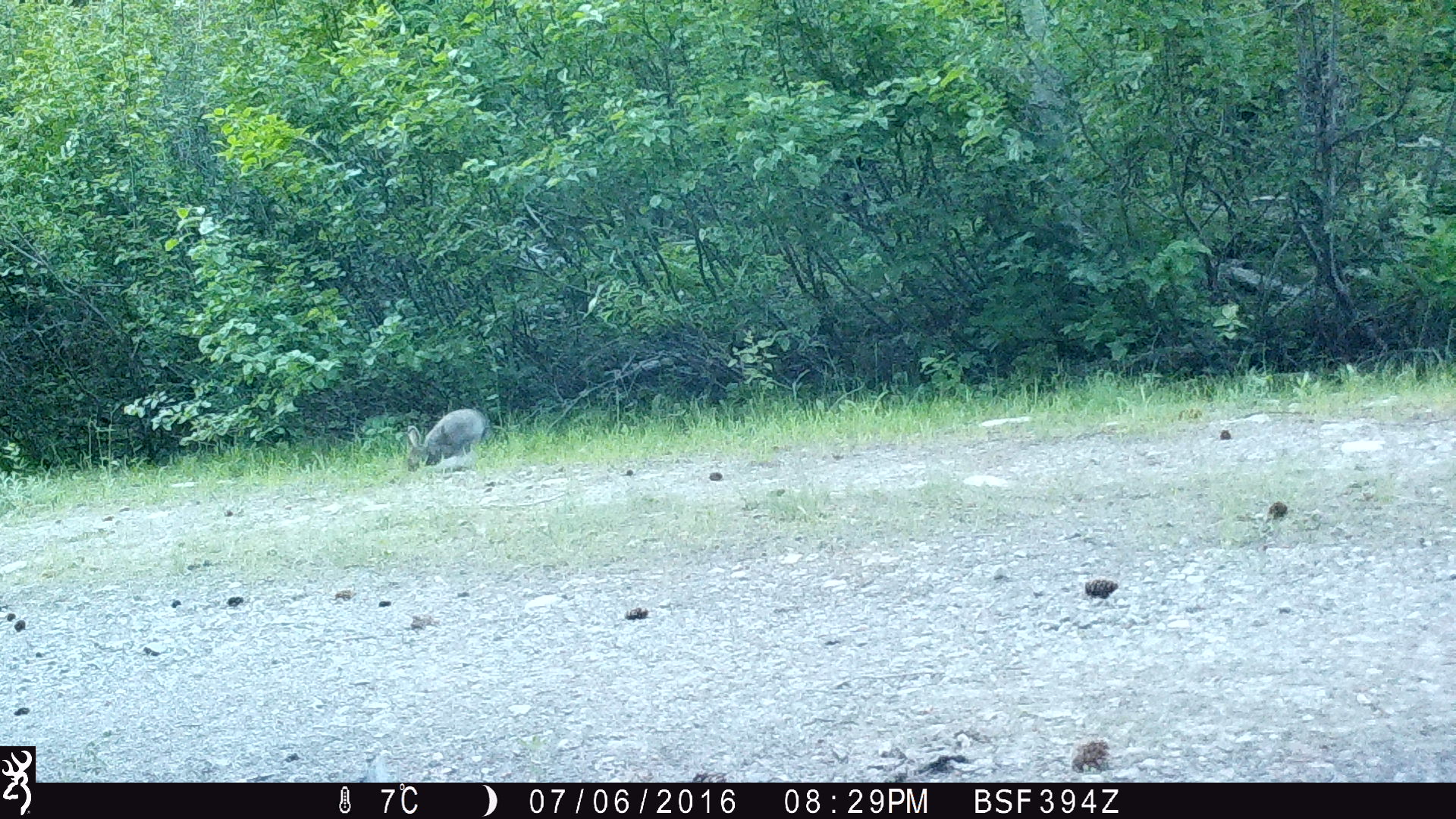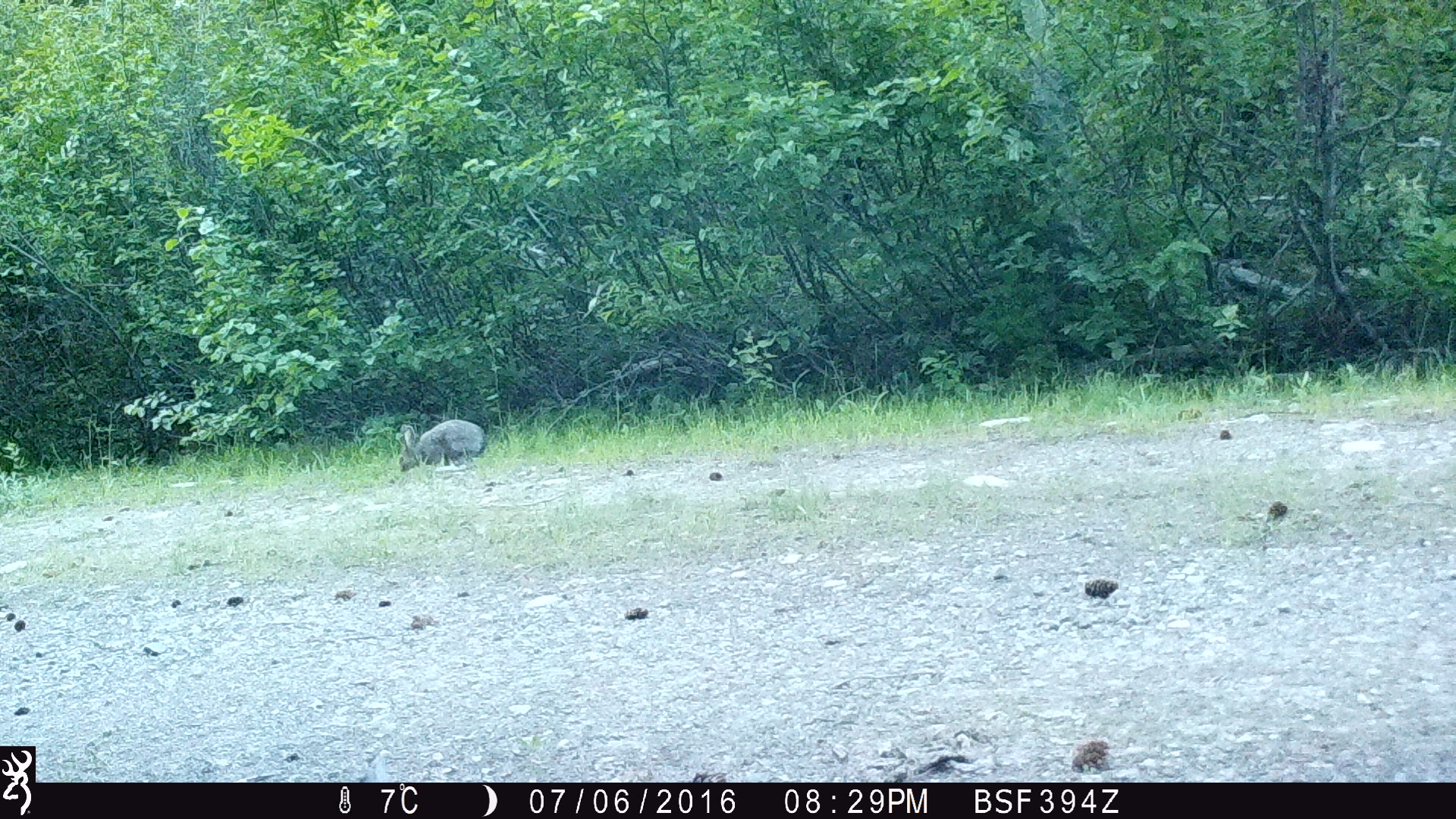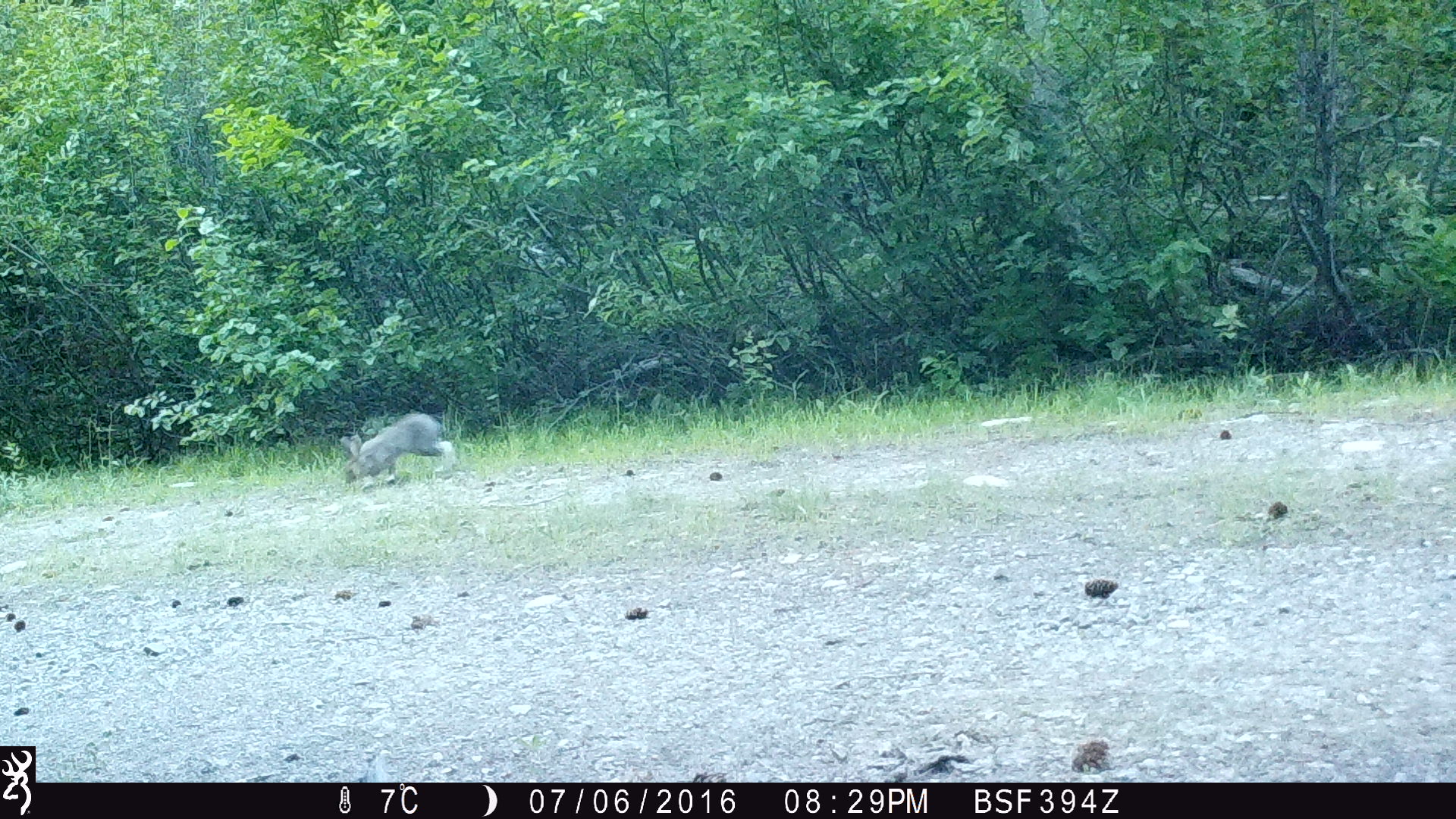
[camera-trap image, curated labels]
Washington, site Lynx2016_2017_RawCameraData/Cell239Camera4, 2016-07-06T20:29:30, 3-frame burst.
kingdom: Animalia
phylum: Chordata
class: Mammalia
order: Lagomorpha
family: Leporidae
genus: Lepus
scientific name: Lepus americanus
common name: snowshoe hare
Lepus americanus (snowshoe hare). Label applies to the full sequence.